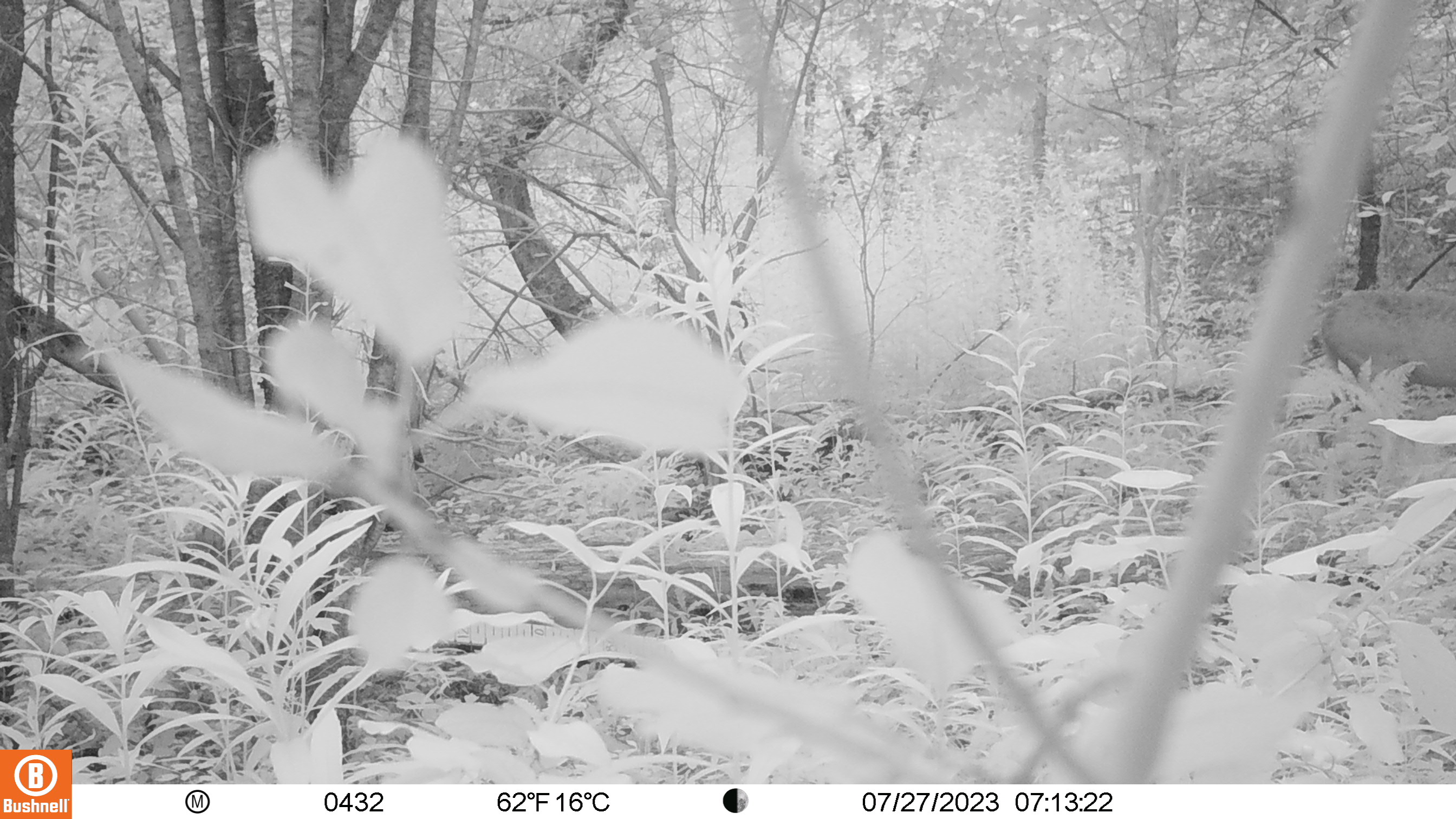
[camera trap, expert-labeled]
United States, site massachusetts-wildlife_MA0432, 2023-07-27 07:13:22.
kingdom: Animalia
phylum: Chordata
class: Mammalia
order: Artiodactyla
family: Cervidae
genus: Odocoileus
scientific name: Odocoileus virginianus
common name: white-tailed deer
White-tailed deer (Odocoileus virginianus).